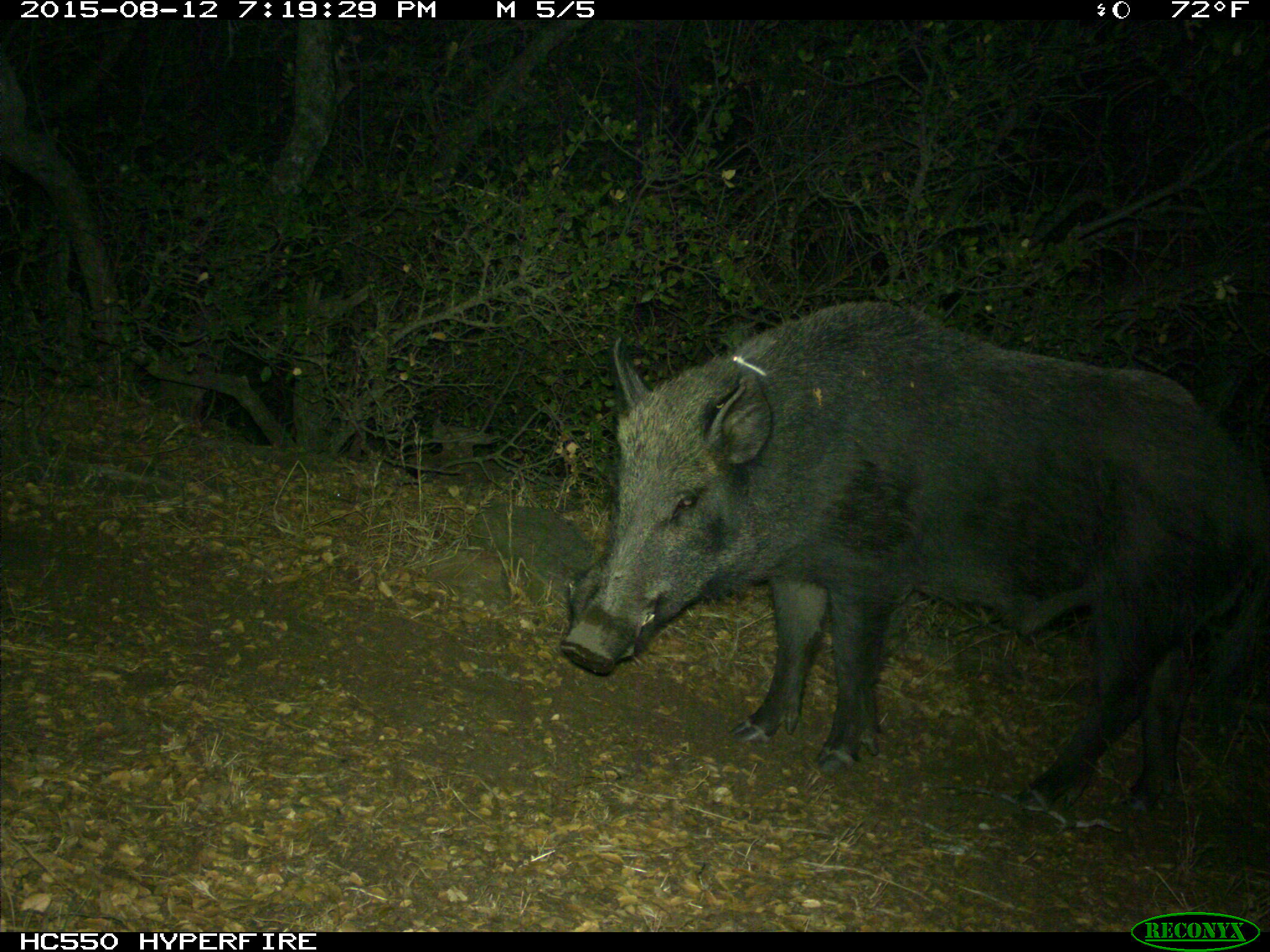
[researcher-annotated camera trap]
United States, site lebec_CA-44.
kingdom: Animalia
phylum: Chordata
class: Mammalia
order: Artiodactyla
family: Suidae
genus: Sus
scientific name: Sus scrofa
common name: wild boar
Sus scrofa (wild boar).